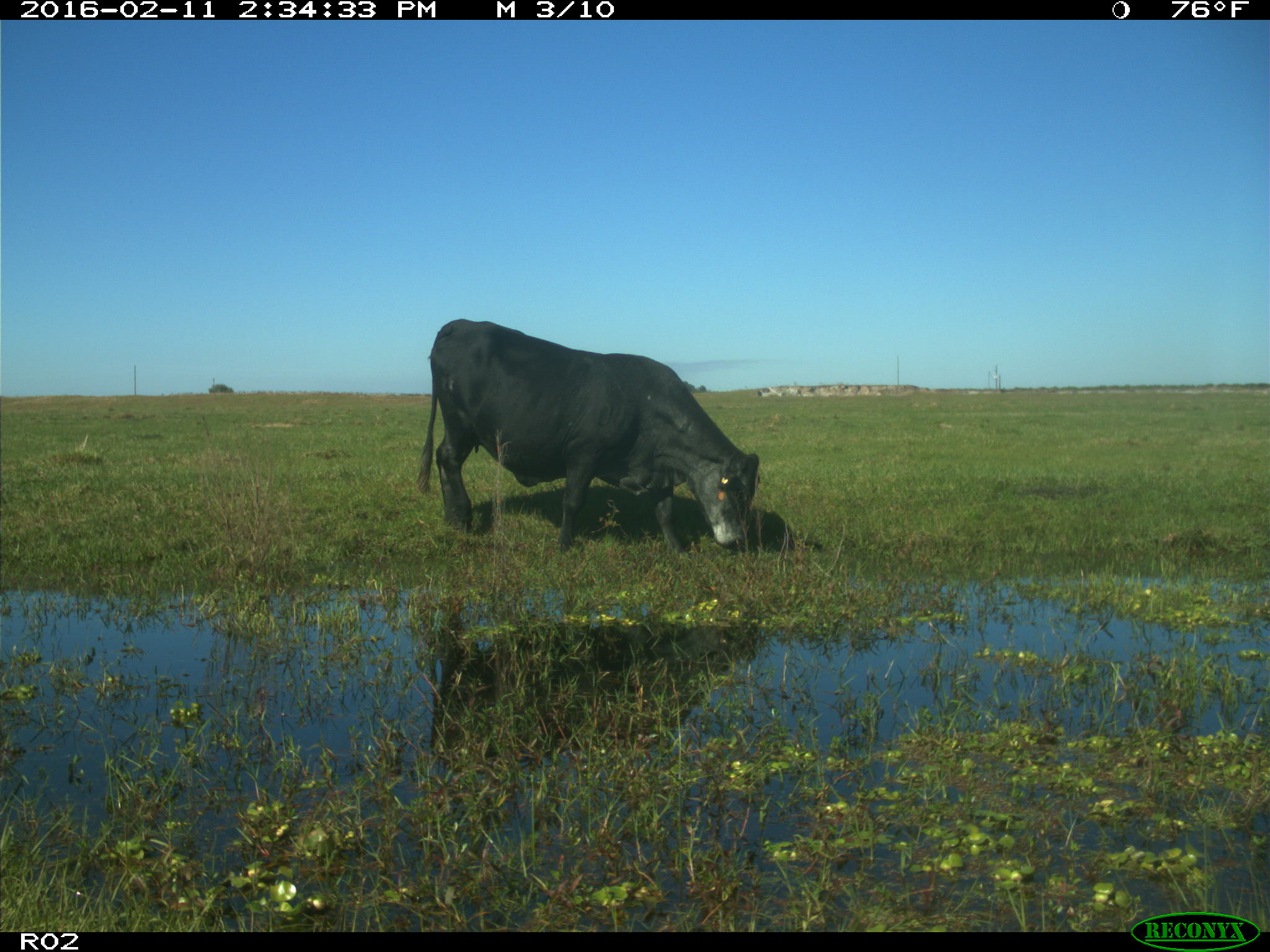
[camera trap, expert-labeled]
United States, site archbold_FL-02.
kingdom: Animalia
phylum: Chordata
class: Mammalia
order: Artiodactyla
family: Bovidae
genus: Bos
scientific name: Bos taurus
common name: domestic cow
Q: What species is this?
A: Bos taurus (domestic cow).